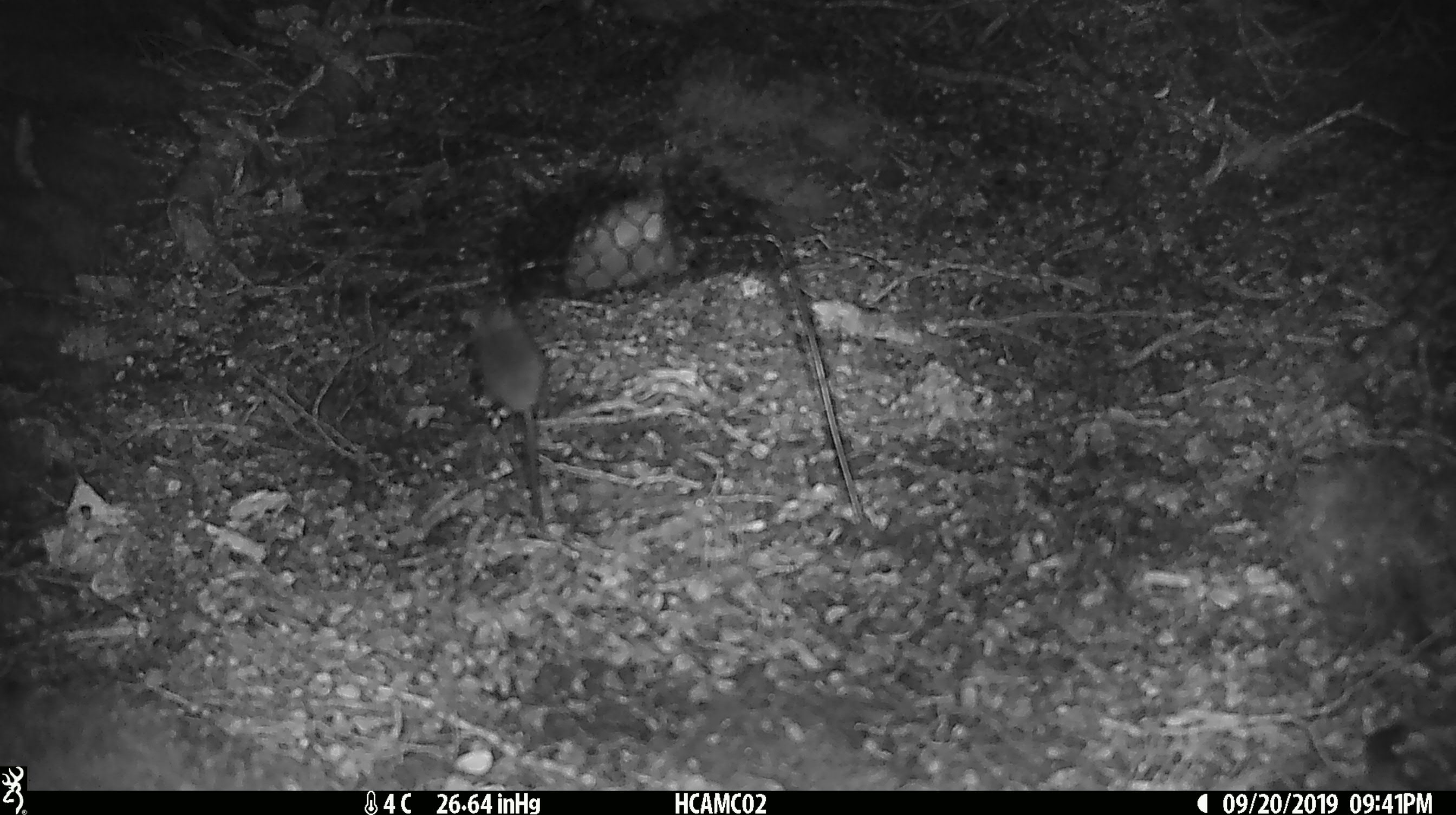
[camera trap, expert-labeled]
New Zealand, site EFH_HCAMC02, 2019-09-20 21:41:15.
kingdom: Animalia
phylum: Chordata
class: Mammalia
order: Rodentia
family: Muridae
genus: Mus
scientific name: Mus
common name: mouse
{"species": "mouse (Mus)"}